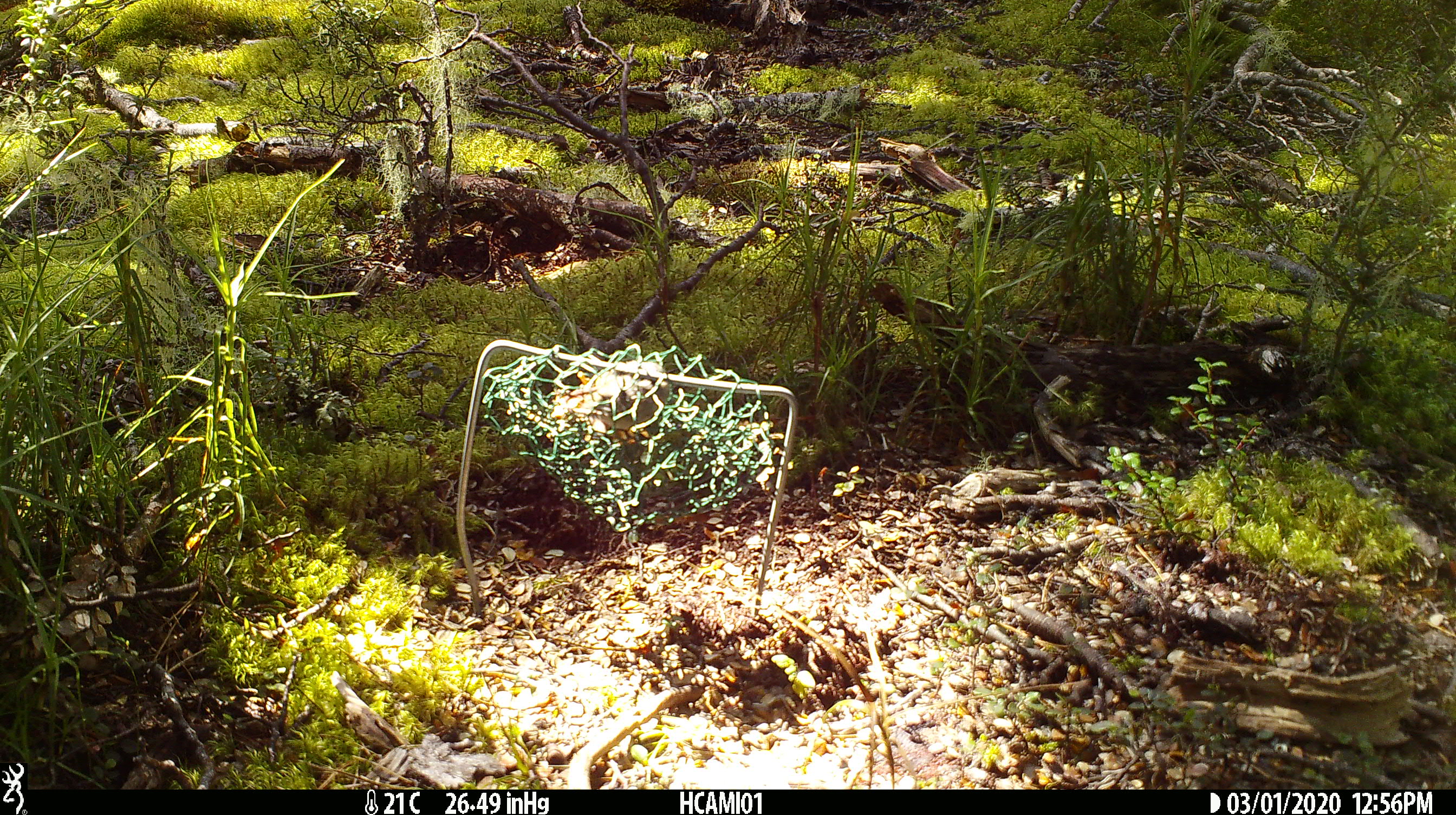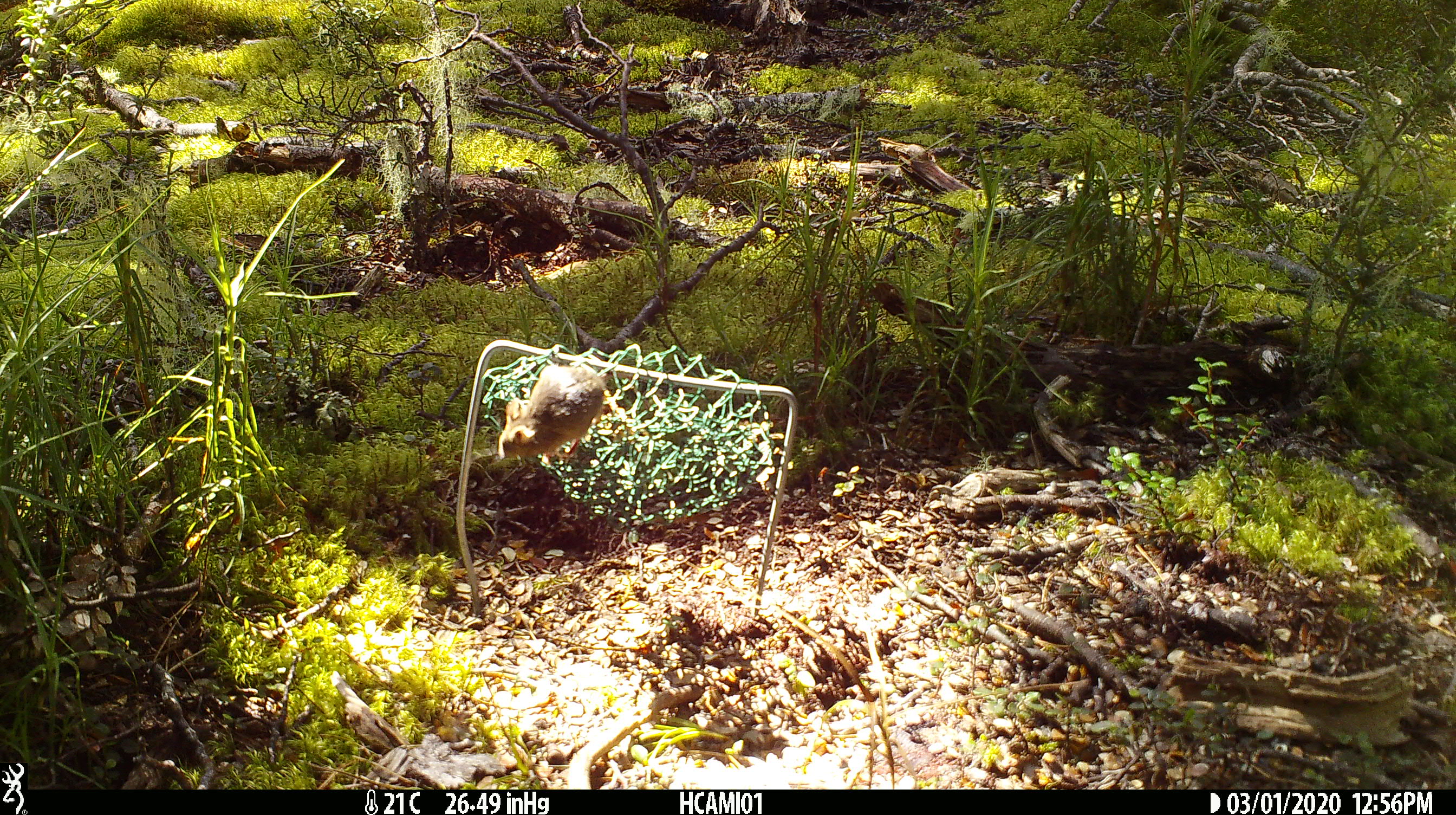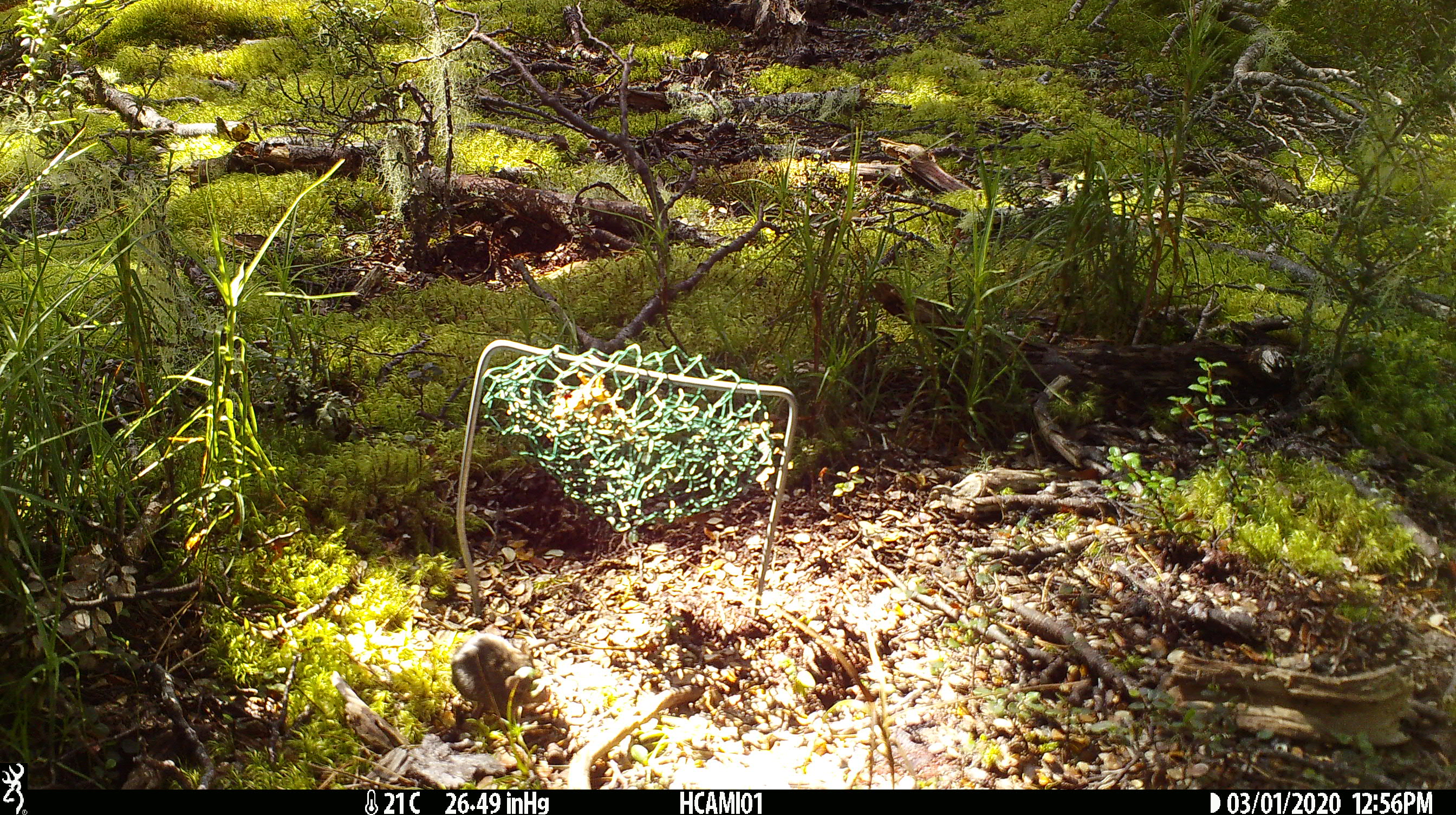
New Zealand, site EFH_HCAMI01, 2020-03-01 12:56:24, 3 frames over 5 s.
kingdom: Animalia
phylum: Chordata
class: Mammalia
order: Rodentia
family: Muridae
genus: Mus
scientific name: Mus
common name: mouse